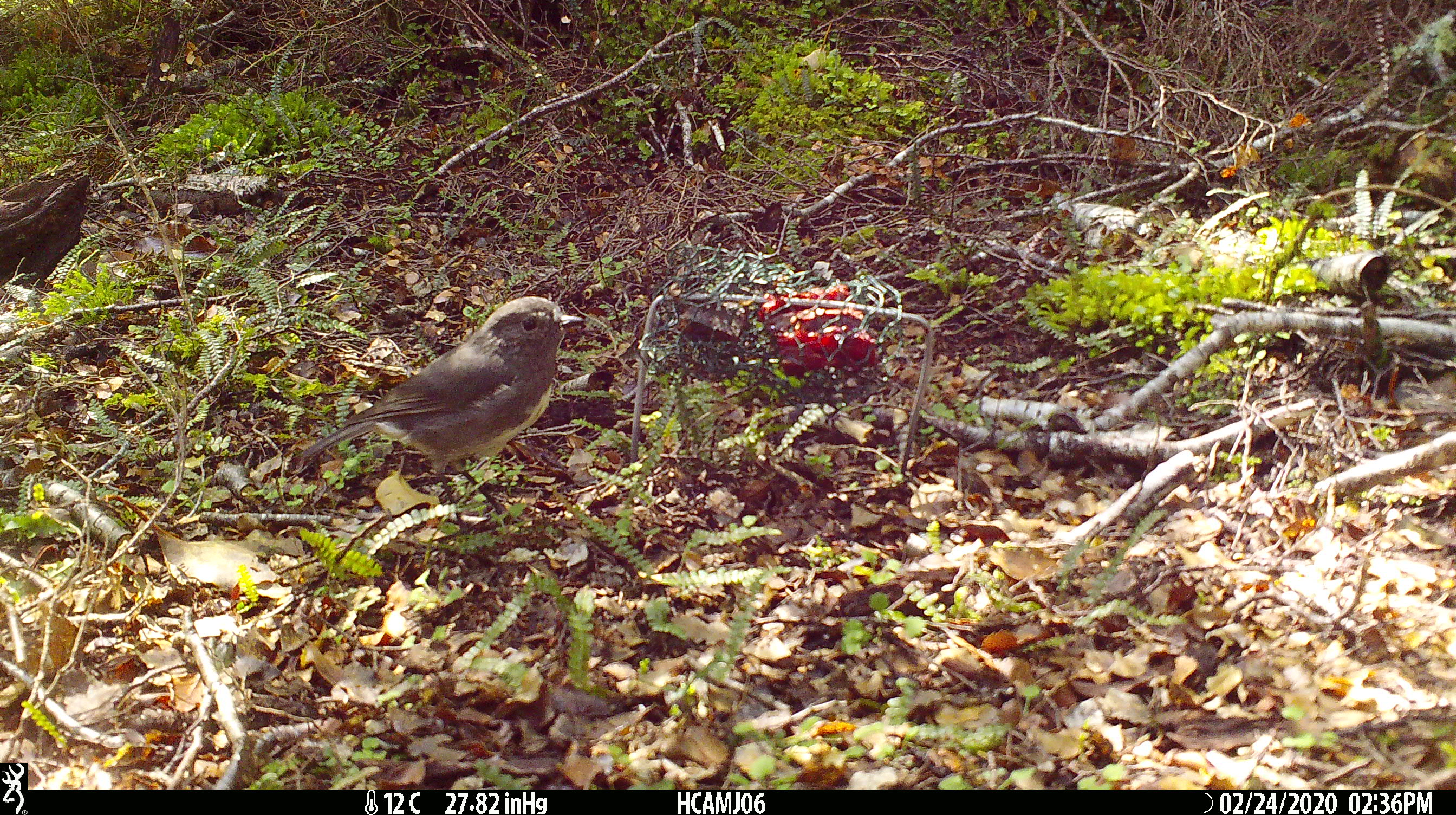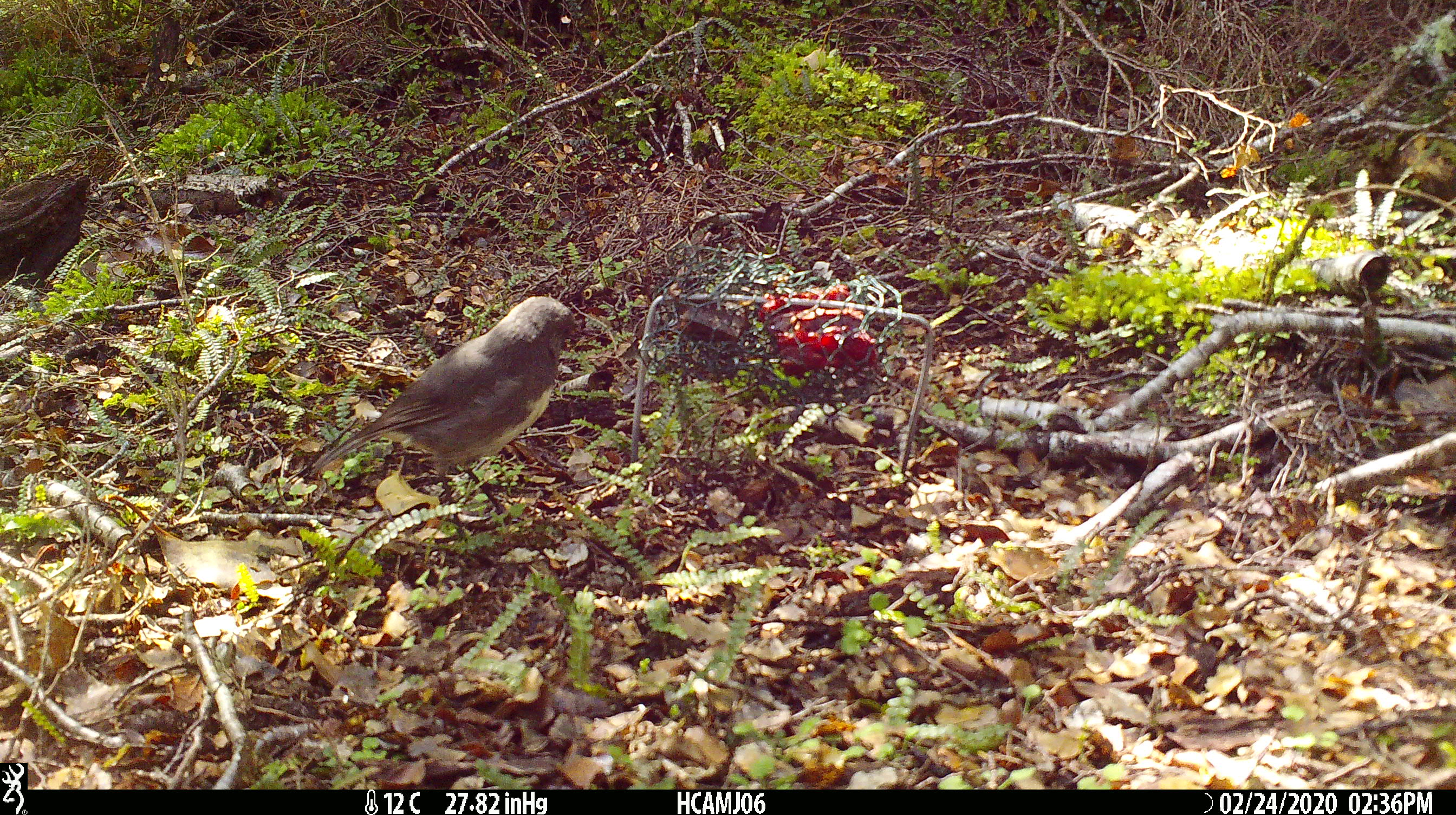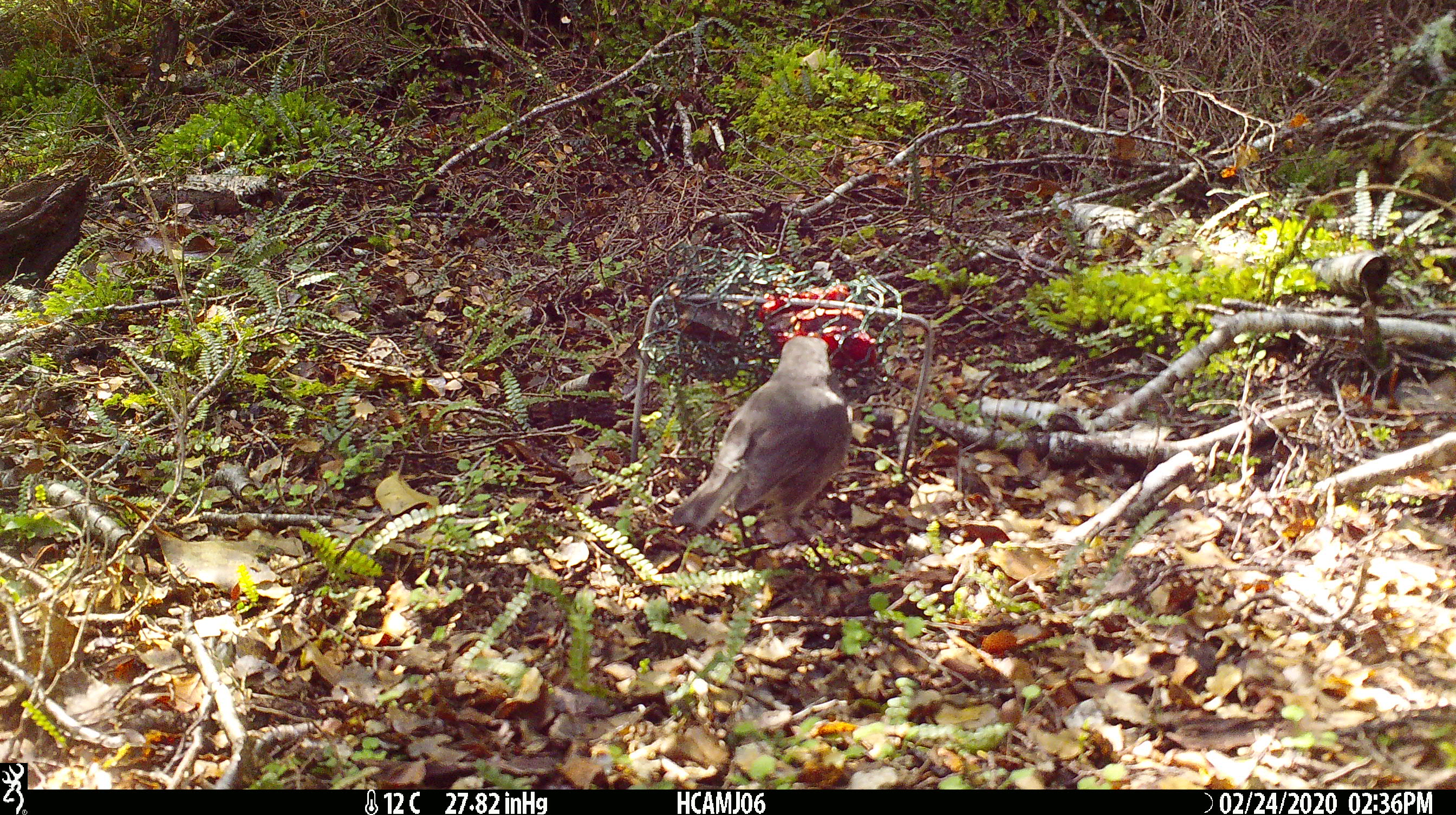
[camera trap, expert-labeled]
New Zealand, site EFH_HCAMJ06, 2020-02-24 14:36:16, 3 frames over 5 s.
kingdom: Animalia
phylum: Chordata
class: Aves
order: Passeriformes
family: Petroicidae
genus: Petroica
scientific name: Petroica australis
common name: new zealand robin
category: robin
Robin (new zealand robin) (Petroica australis).